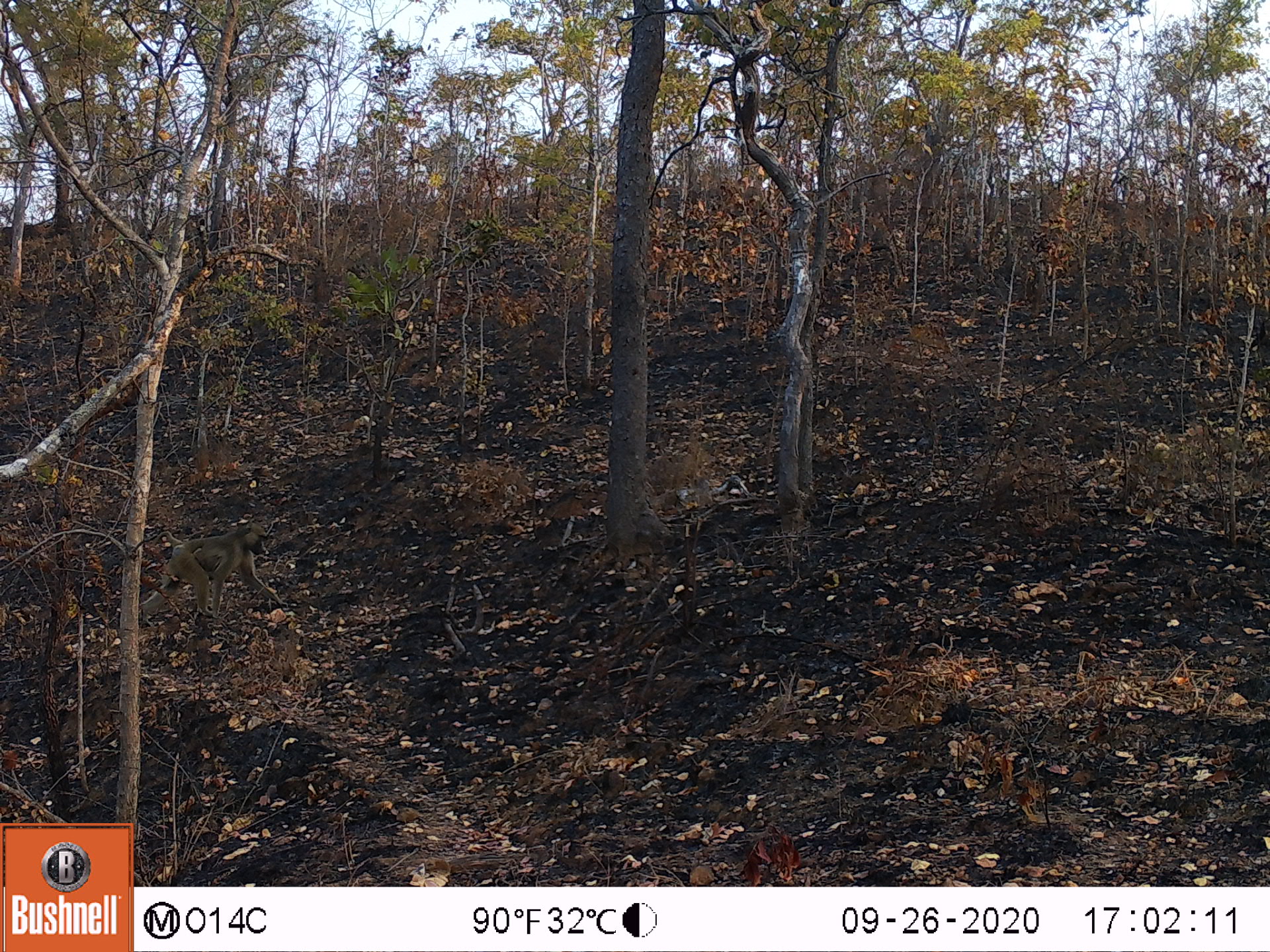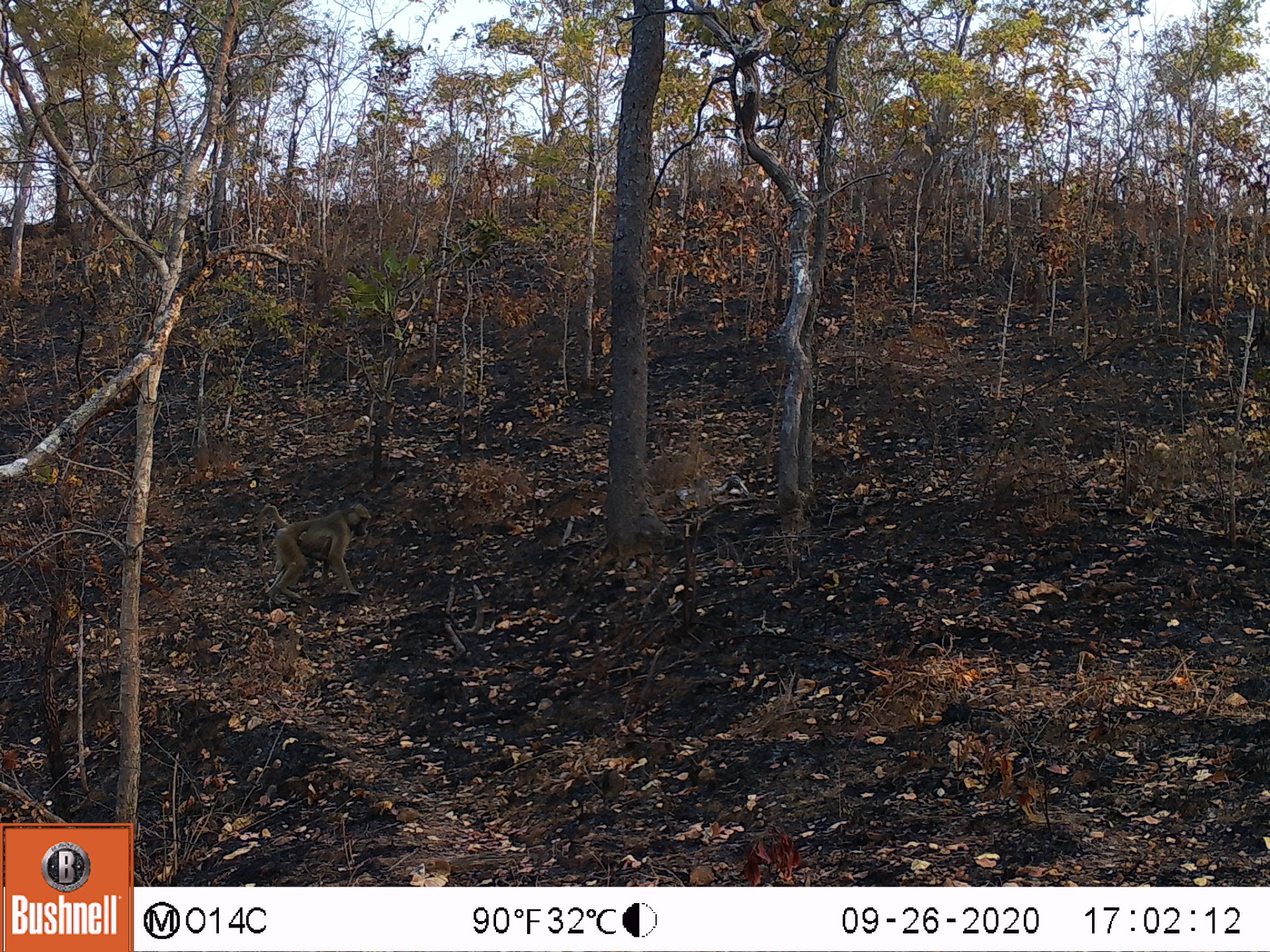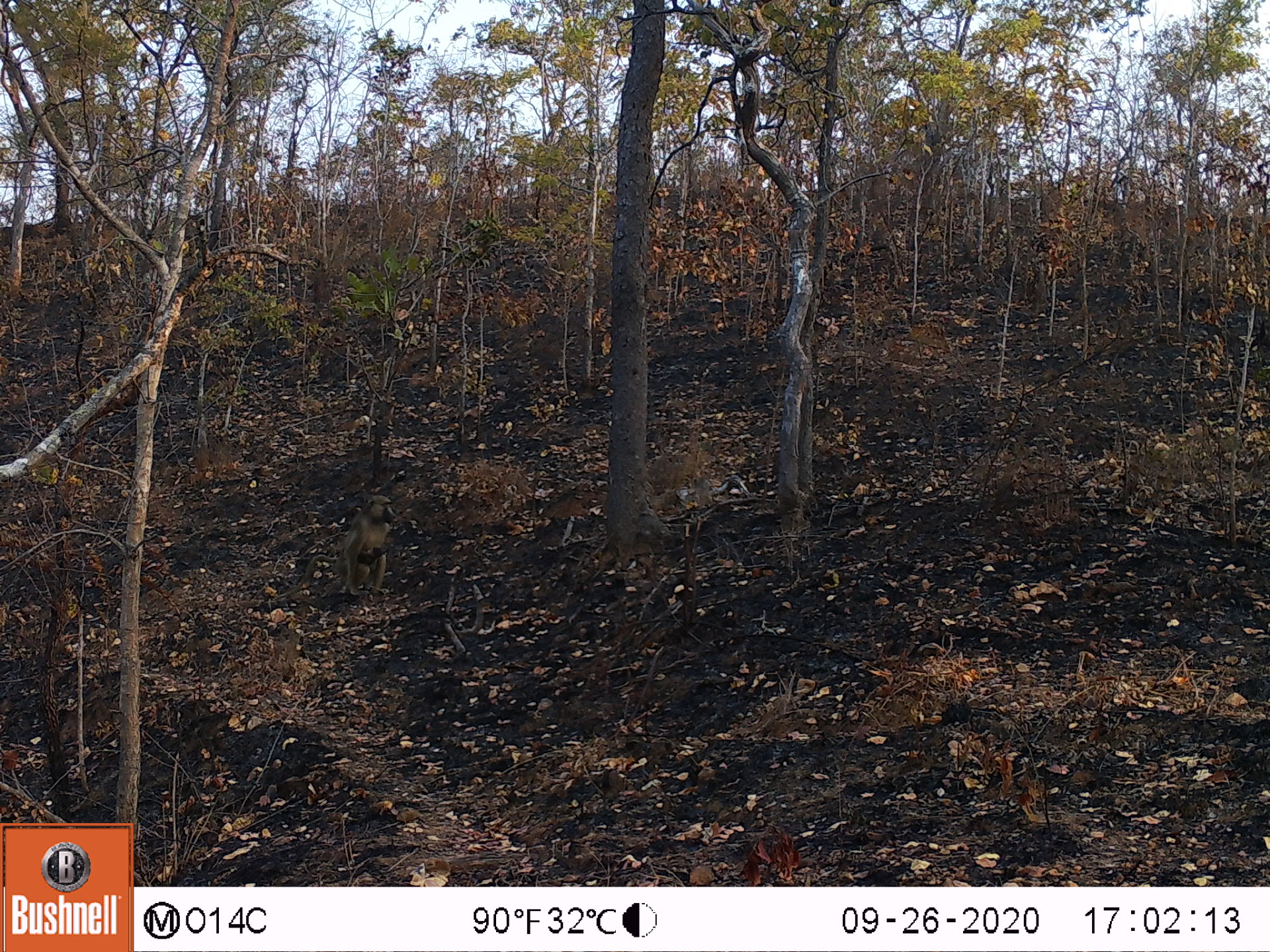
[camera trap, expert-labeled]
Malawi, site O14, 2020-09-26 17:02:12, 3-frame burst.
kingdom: Animalia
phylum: Chordata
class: Mammalia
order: Primates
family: Cercopithecidae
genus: Papio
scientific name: Papio cynocephalus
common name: yellow baboon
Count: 1.